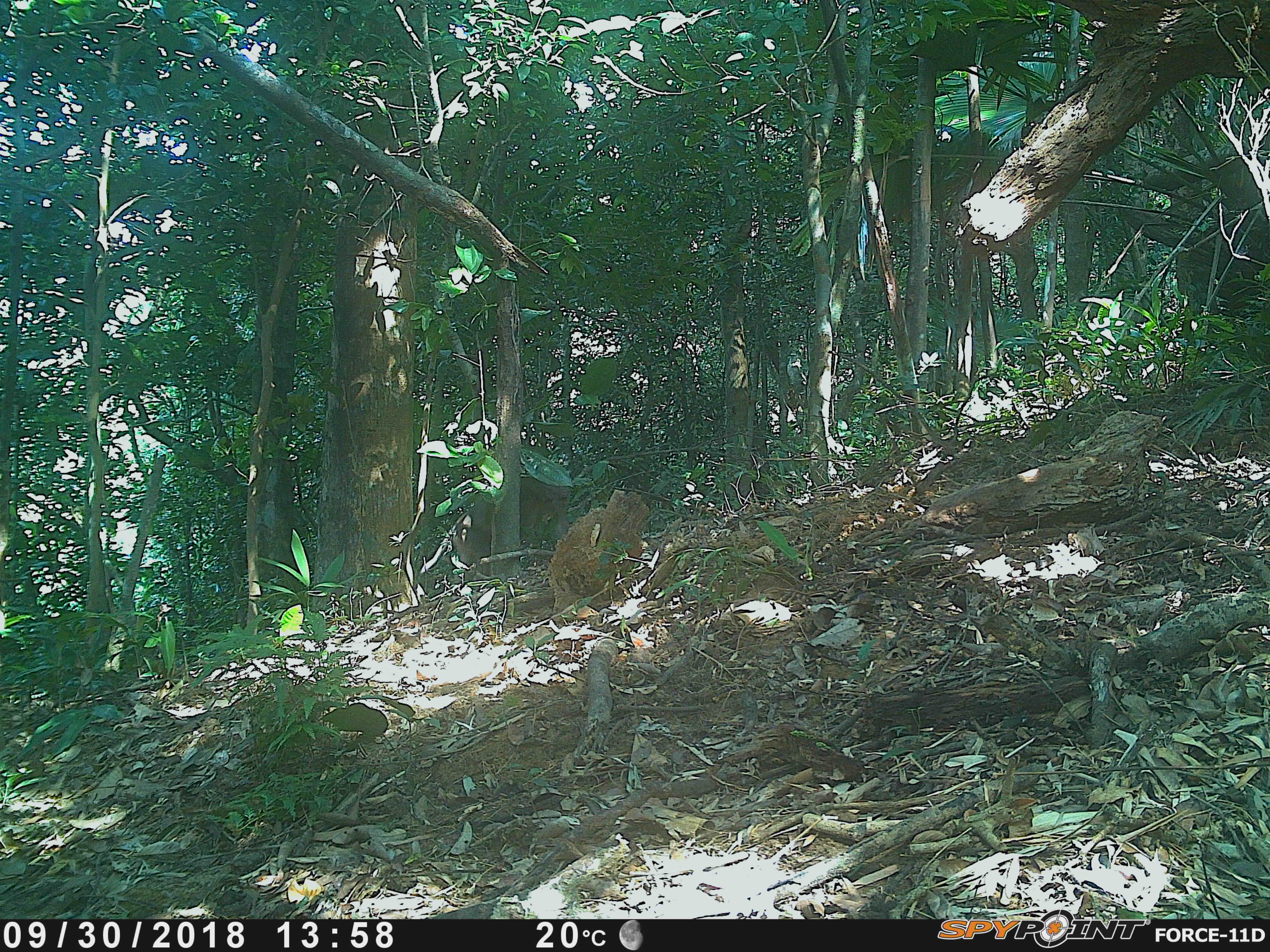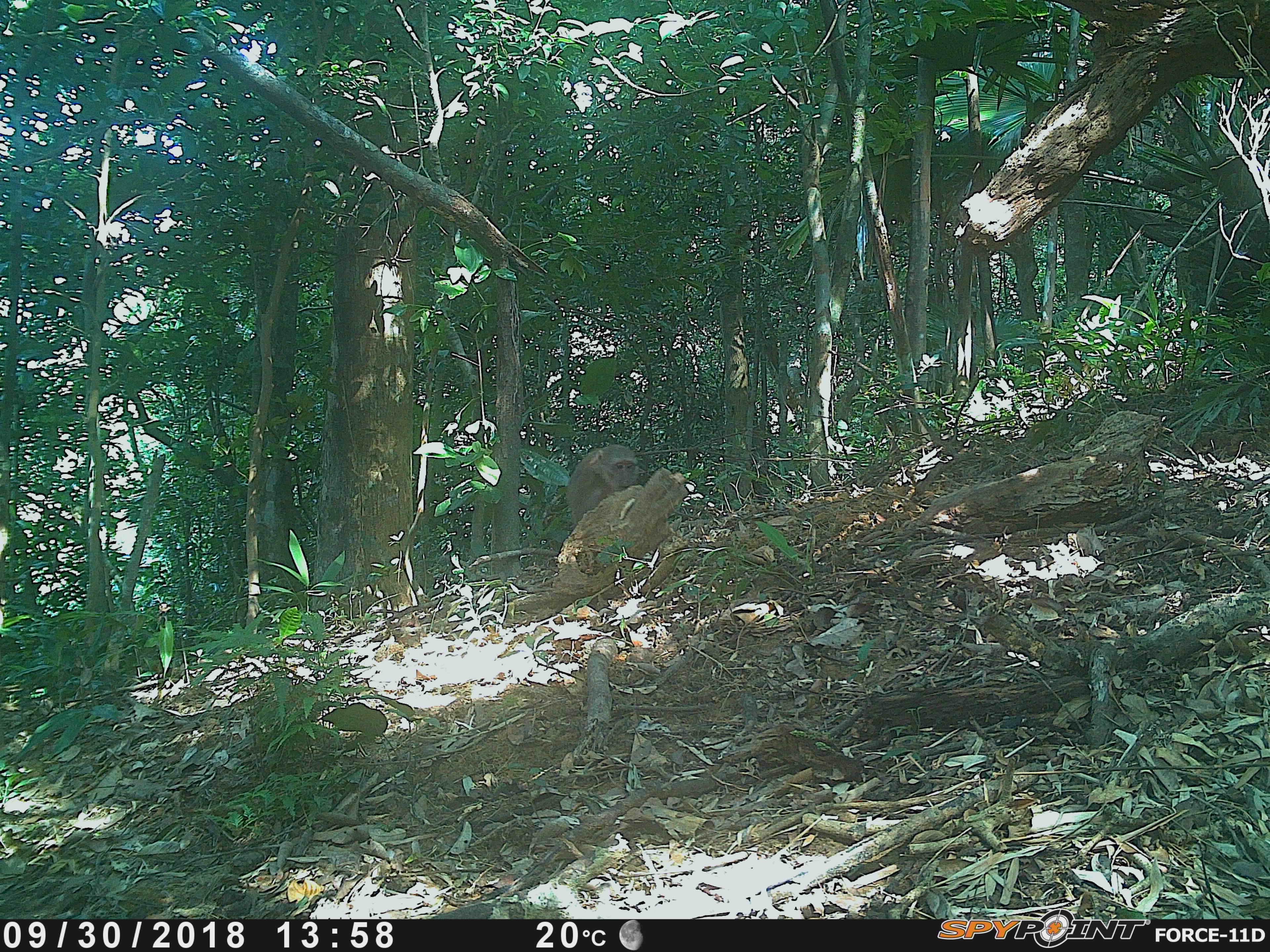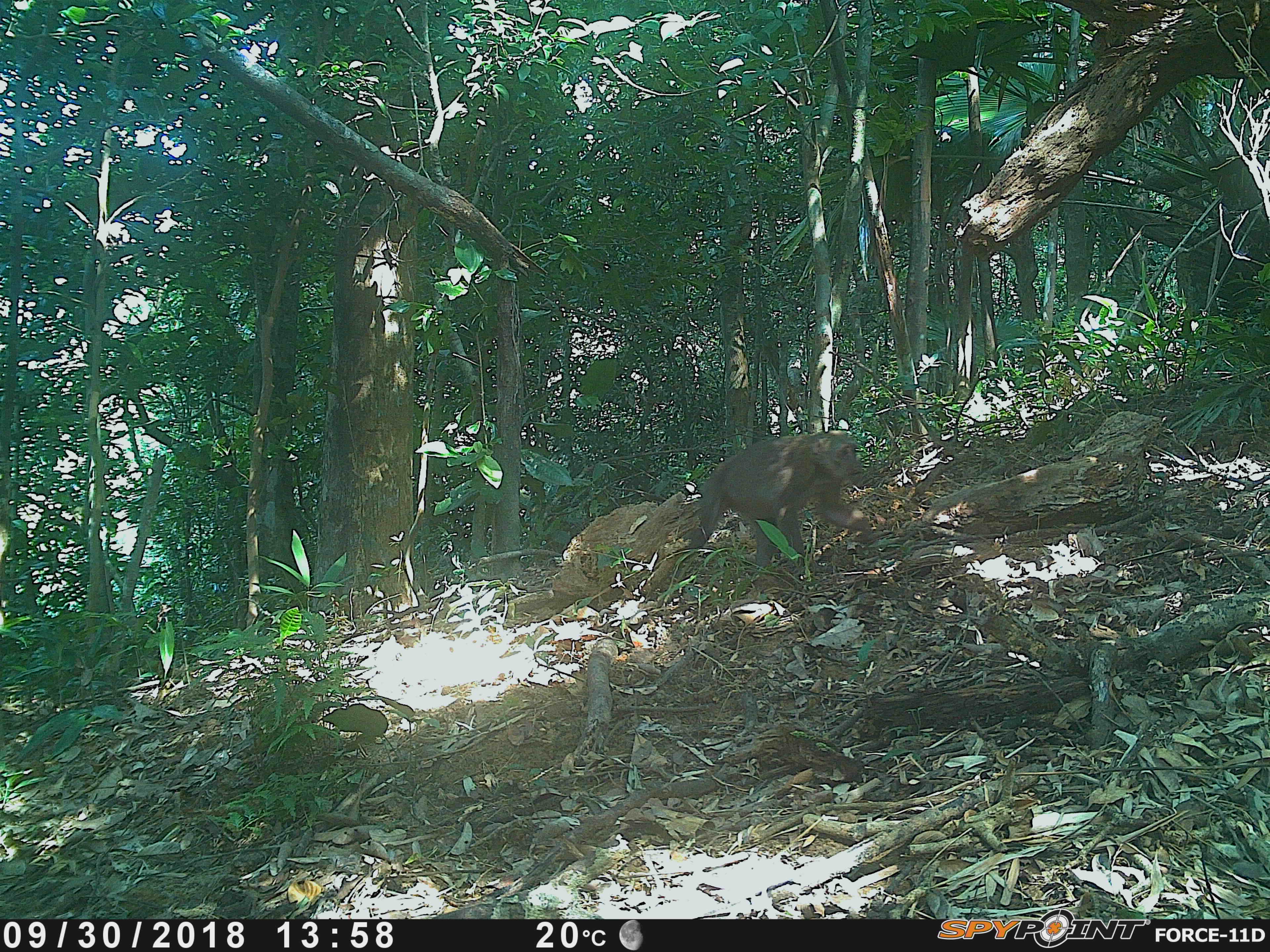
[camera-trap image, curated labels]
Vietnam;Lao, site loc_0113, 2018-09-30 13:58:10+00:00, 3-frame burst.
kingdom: Animalia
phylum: Chordata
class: Mammalia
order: Primates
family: Cercopithecidae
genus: Macaca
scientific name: Macaca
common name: macaques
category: assam or rhesus macaque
Assam or rhesus macaque (macaques) (Macaca). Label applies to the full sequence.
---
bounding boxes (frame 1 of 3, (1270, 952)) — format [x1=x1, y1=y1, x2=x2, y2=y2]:
assam or rhesus macaque: [x1=451, y1=473, x2=570, y2=579]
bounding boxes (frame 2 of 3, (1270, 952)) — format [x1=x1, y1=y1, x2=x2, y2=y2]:
assam or rhesus macaque: [x1=564, y1=443, x2=640, y2=530]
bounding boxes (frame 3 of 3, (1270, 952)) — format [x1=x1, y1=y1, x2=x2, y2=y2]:
assam or rhesus macaque: [x1=688, y1=430, x2=872, y2=570]